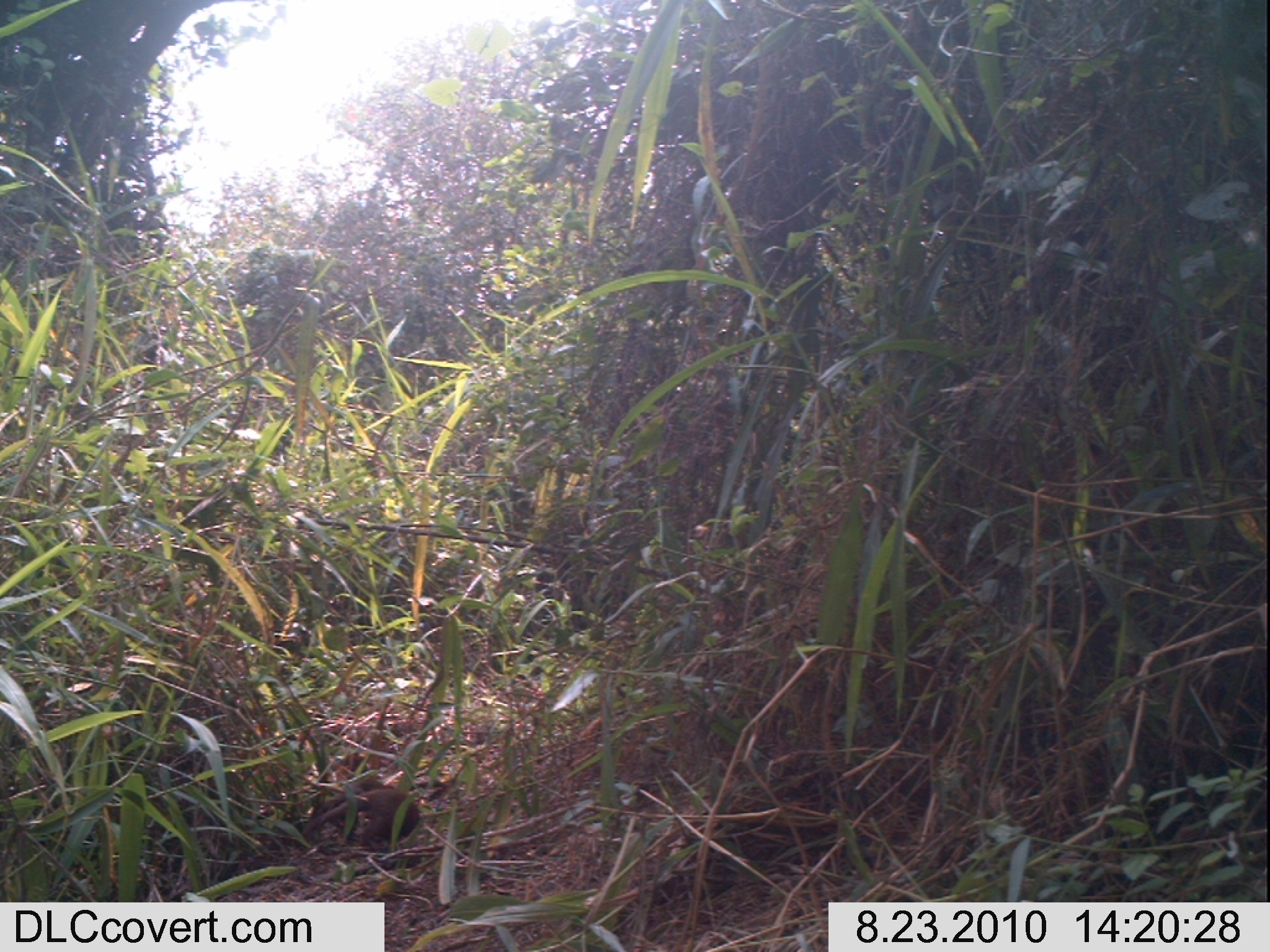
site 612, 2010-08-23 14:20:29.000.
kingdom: Animalia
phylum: Chordata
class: Mammalia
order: Carnivora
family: Herpestidae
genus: Helogale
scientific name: Helogale parvula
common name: common dwarf mongoose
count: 1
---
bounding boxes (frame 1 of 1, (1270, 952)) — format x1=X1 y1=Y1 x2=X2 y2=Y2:
helogale parvula: x1=302 y1=779 x2=420 y2=853